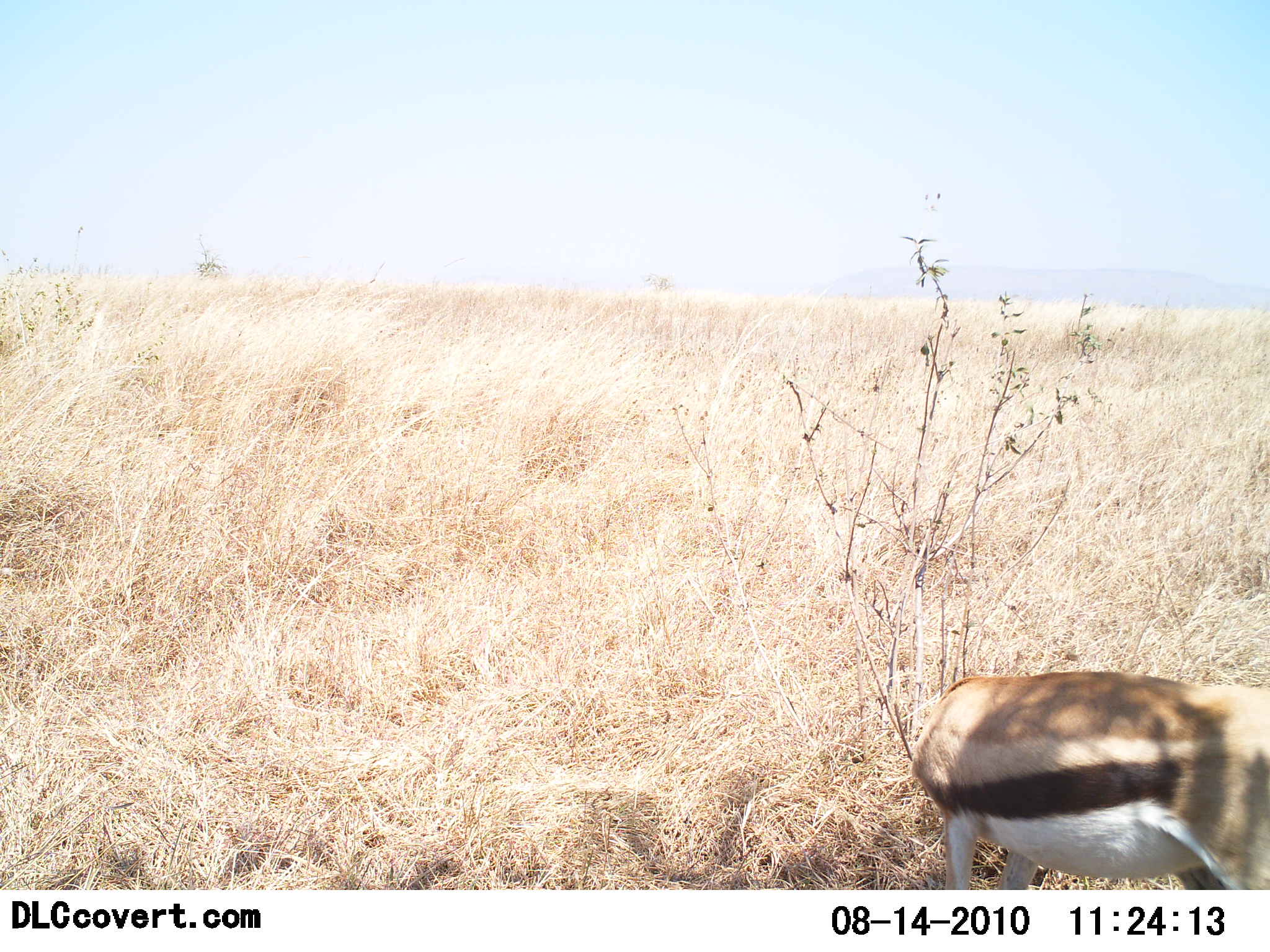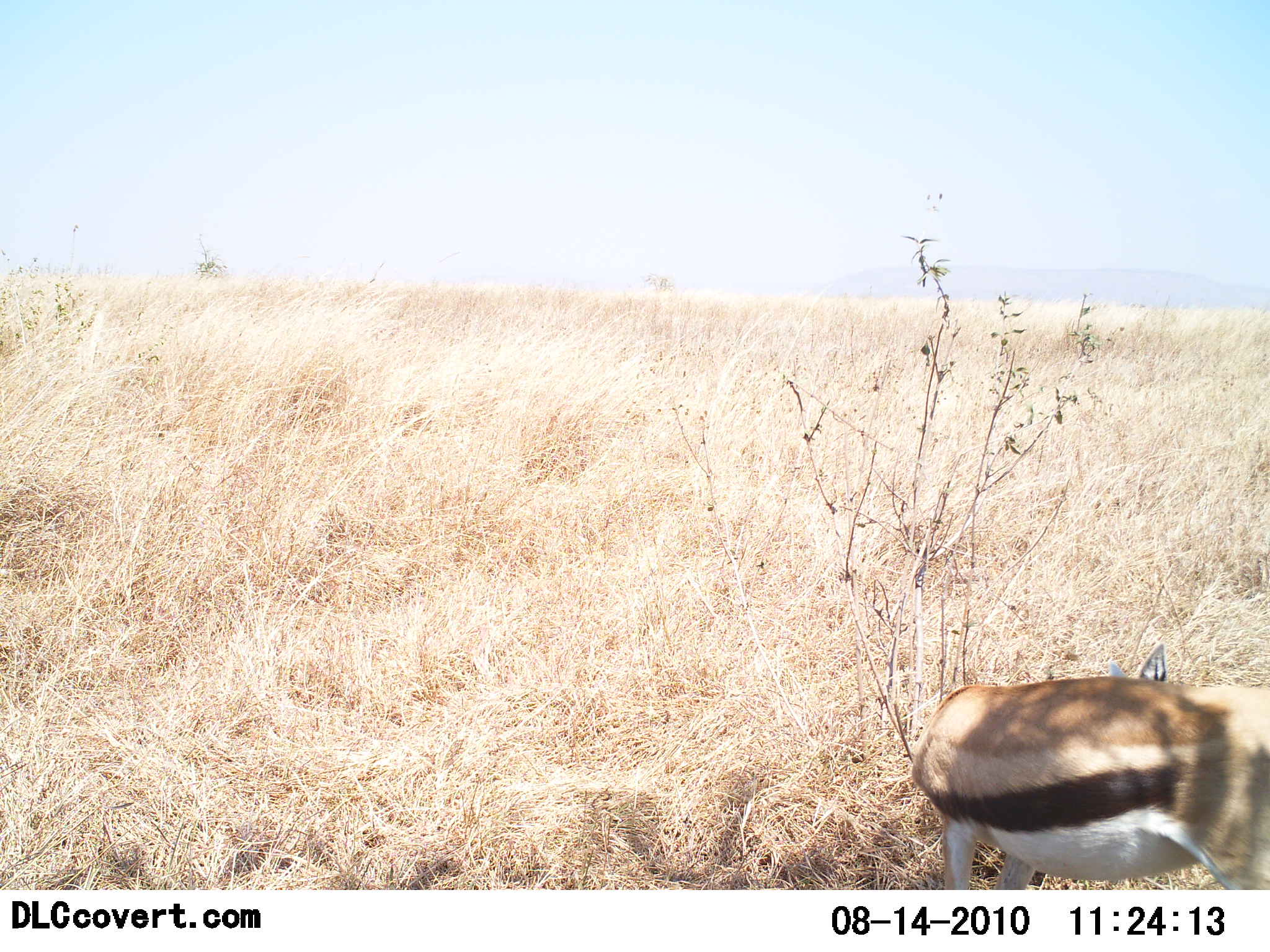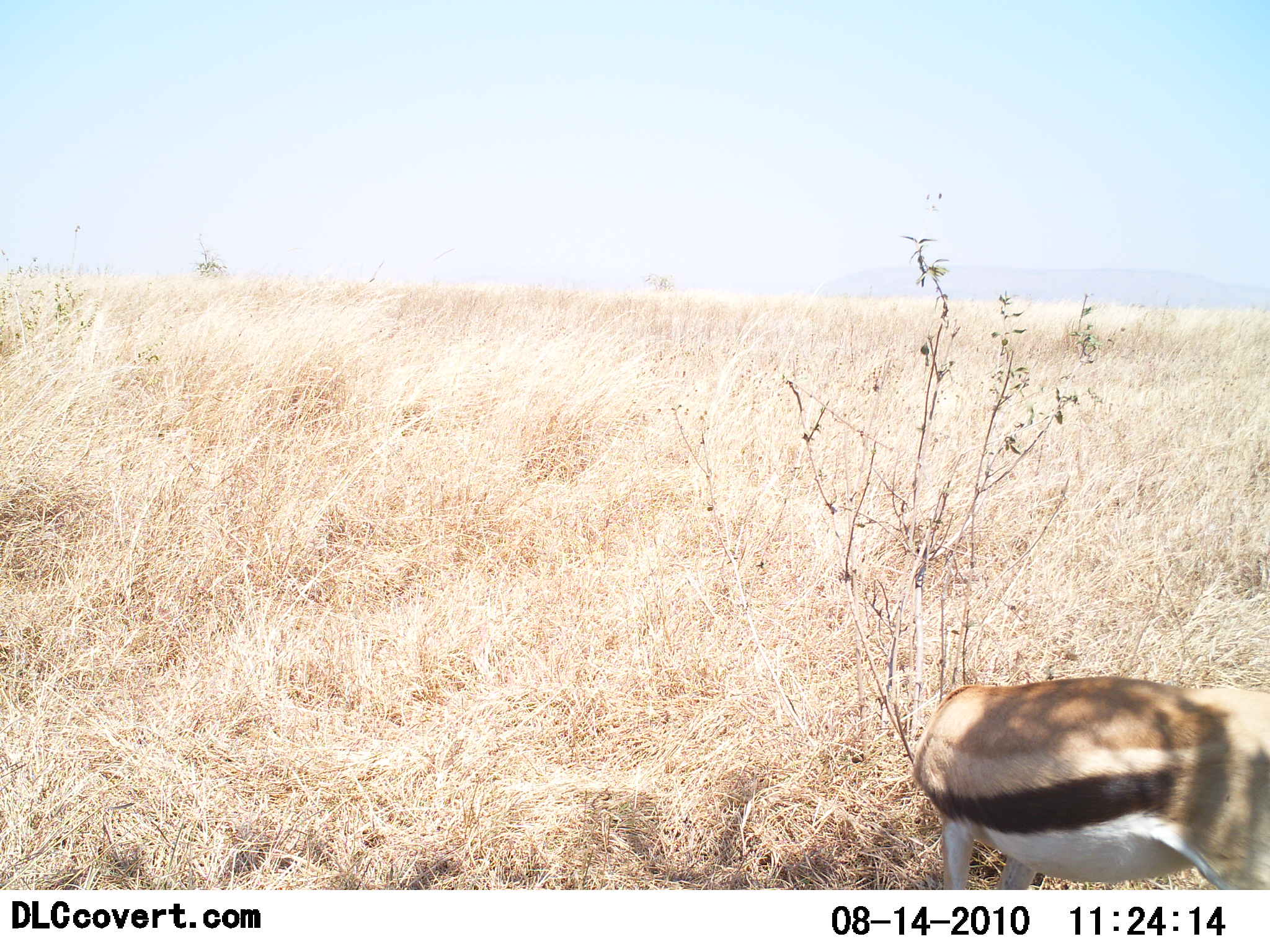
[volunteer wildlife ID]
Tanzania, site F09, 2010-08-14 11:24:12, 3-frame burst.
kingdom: Animalia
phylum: Chordata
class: Mammalia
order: Artiodactyla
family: Bovidae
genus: Eudorcas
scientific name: Eudorcas thomsonii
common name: thomson's gazelle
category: gazellethomsons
Gazellethomsons (thomson's gazelle) (Eudorcas thomsonii), count 1. Behavior (volunteer vote fractions): standing 81%, resting 0%, moving 12%, interacting 0%. Young present (vote fraction): 0%. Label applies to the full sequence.